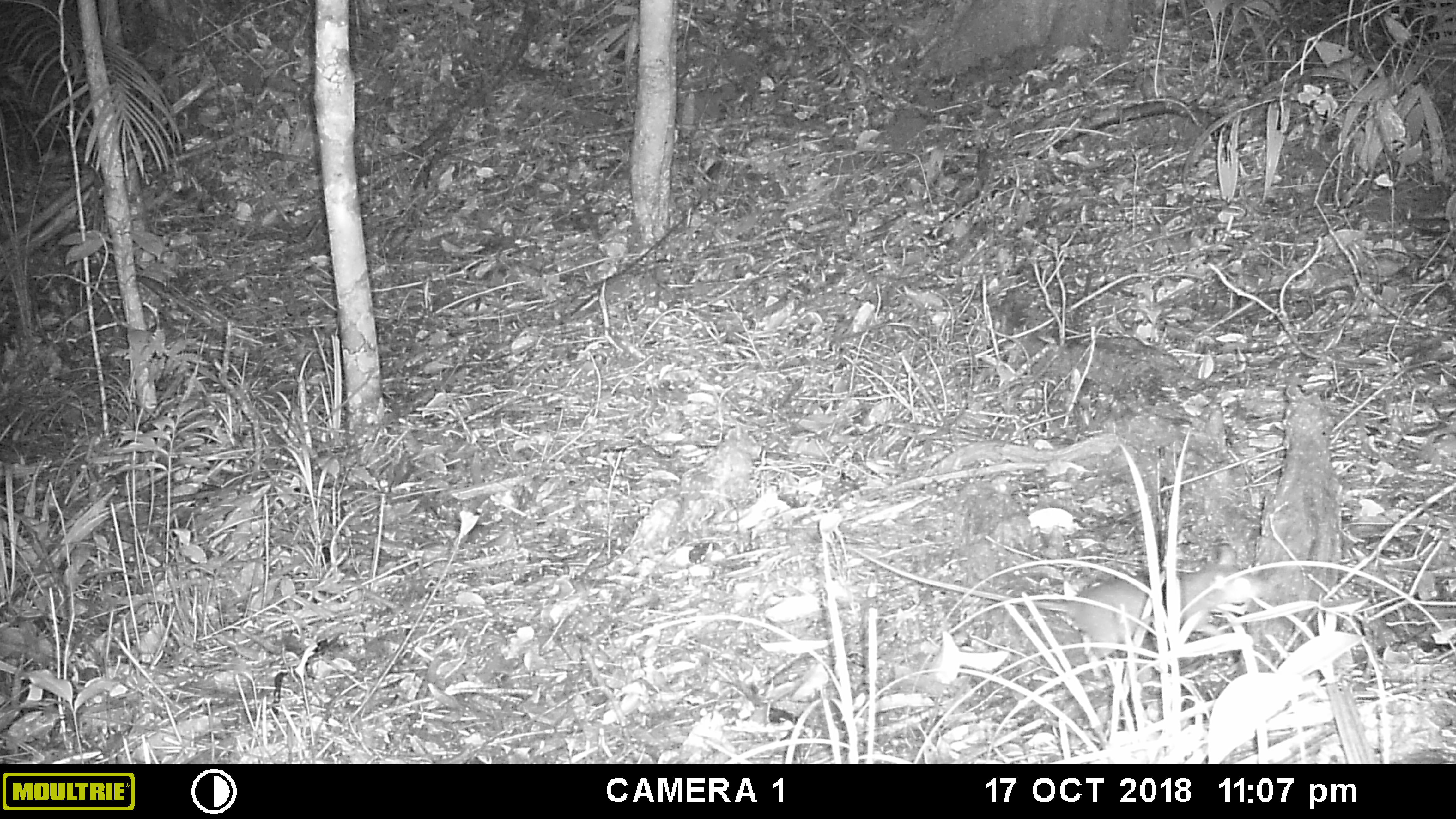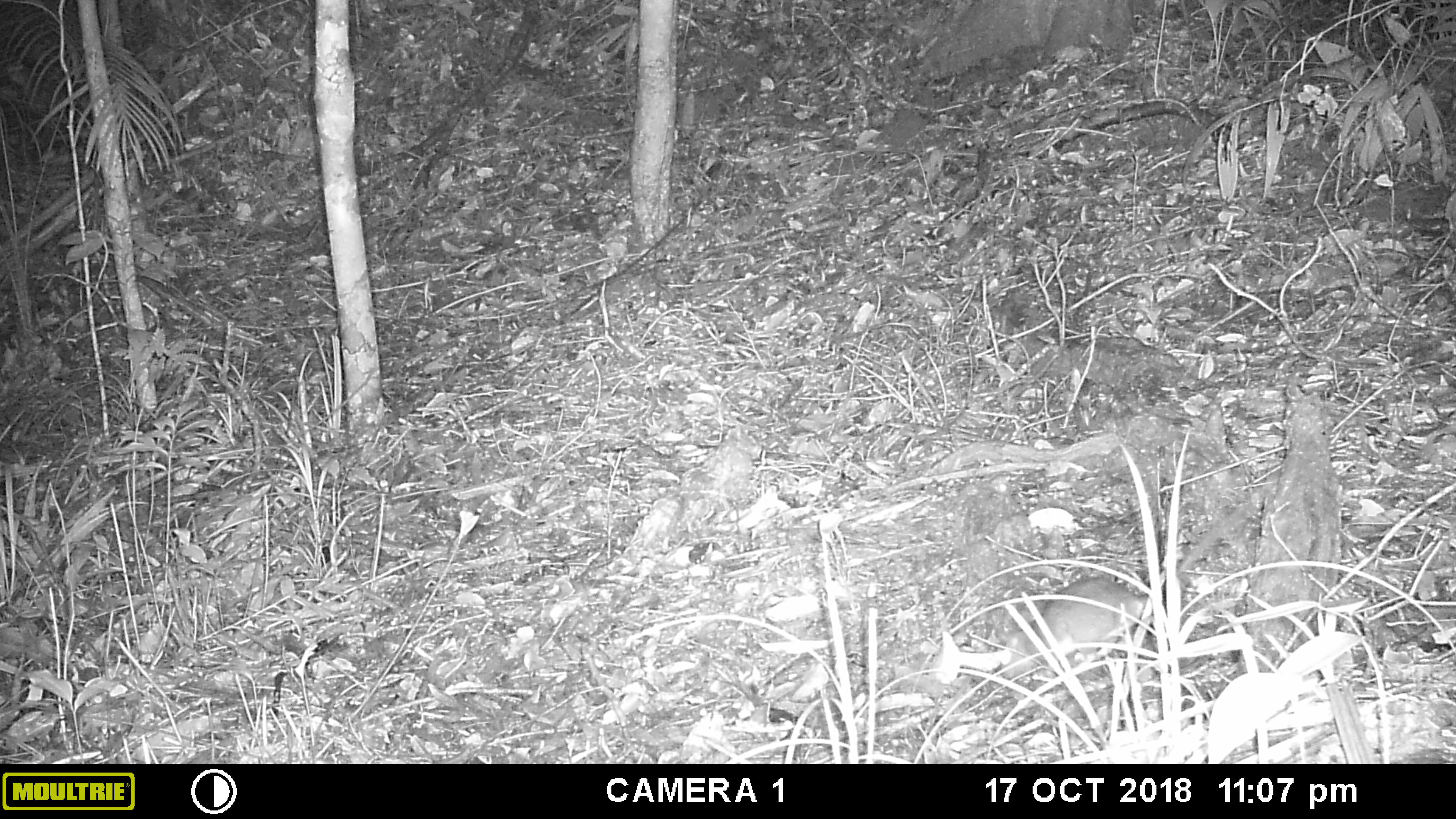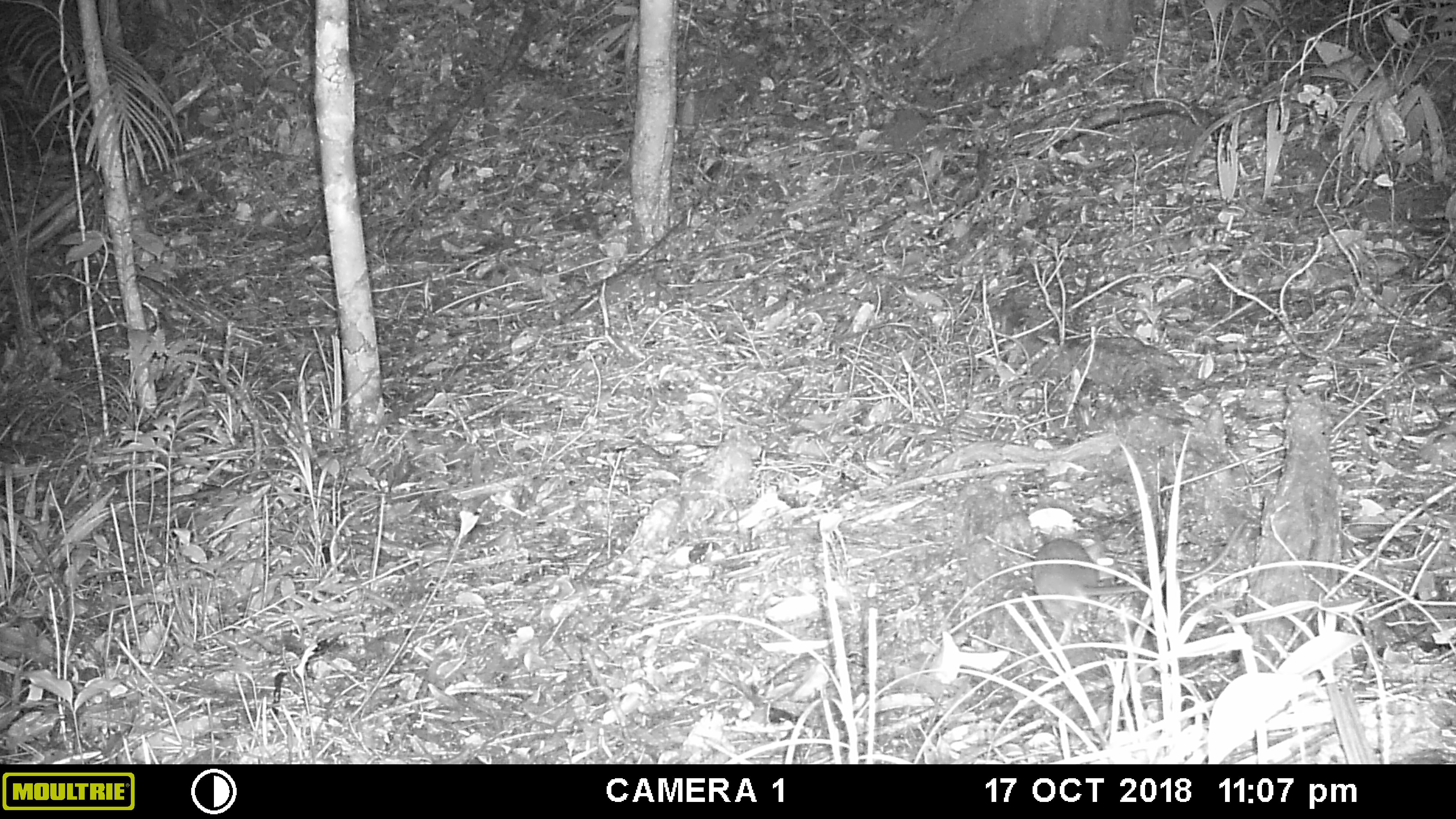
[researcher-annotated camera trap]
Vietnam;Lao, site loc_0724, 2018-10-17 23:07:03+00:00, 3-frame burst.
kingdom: Animalia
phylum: Chordata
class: Mammalia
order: Rodentia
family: Muridae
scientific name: Muridae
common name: old-world mice and rats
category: unidentified murid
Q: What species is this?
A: Unidentified murid (old-world mice and rats) (Muridae).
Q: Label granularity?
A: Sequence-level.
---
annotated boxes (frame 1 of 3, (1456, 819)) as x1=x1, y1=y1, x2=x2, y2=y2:
unidentified murid: x1=845, y1=544, x2=1274, y2=681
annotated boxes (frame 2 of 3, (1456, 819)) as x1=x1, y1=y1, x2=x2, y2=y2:
unidentified murid: x1=1006, y1=467, x2=1284, y2=681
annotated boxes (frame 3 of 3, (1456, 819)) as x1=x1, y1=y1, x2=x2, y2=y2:
unidentified murid: x1=1029, y1=516, x2=1250, y2=644